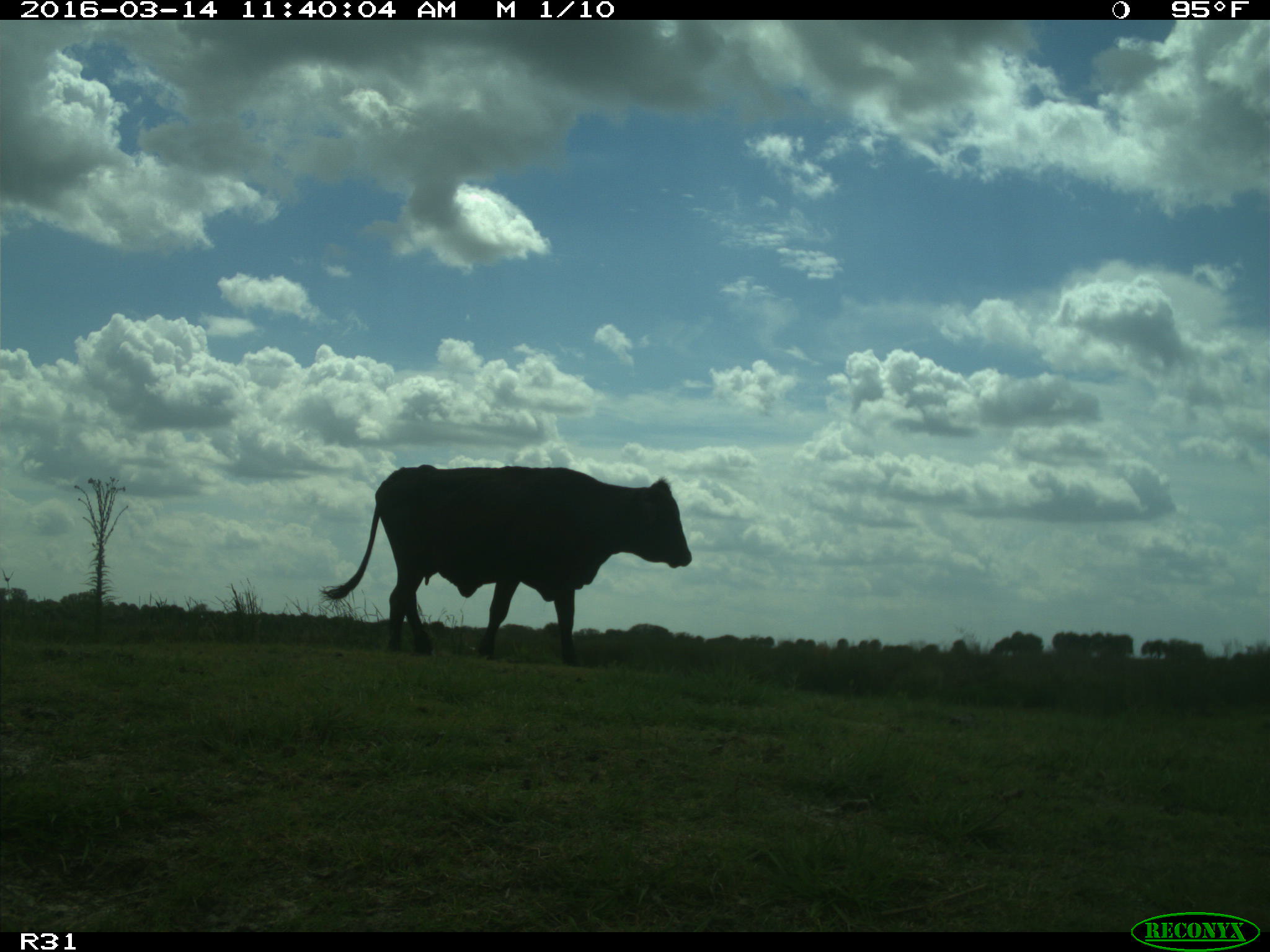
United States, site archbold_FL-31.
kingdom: Animalia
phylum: Chordata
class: Mammalia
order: Artiodactyla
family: Bovidae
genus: Bos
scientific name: Bos taurus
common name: domestic cow